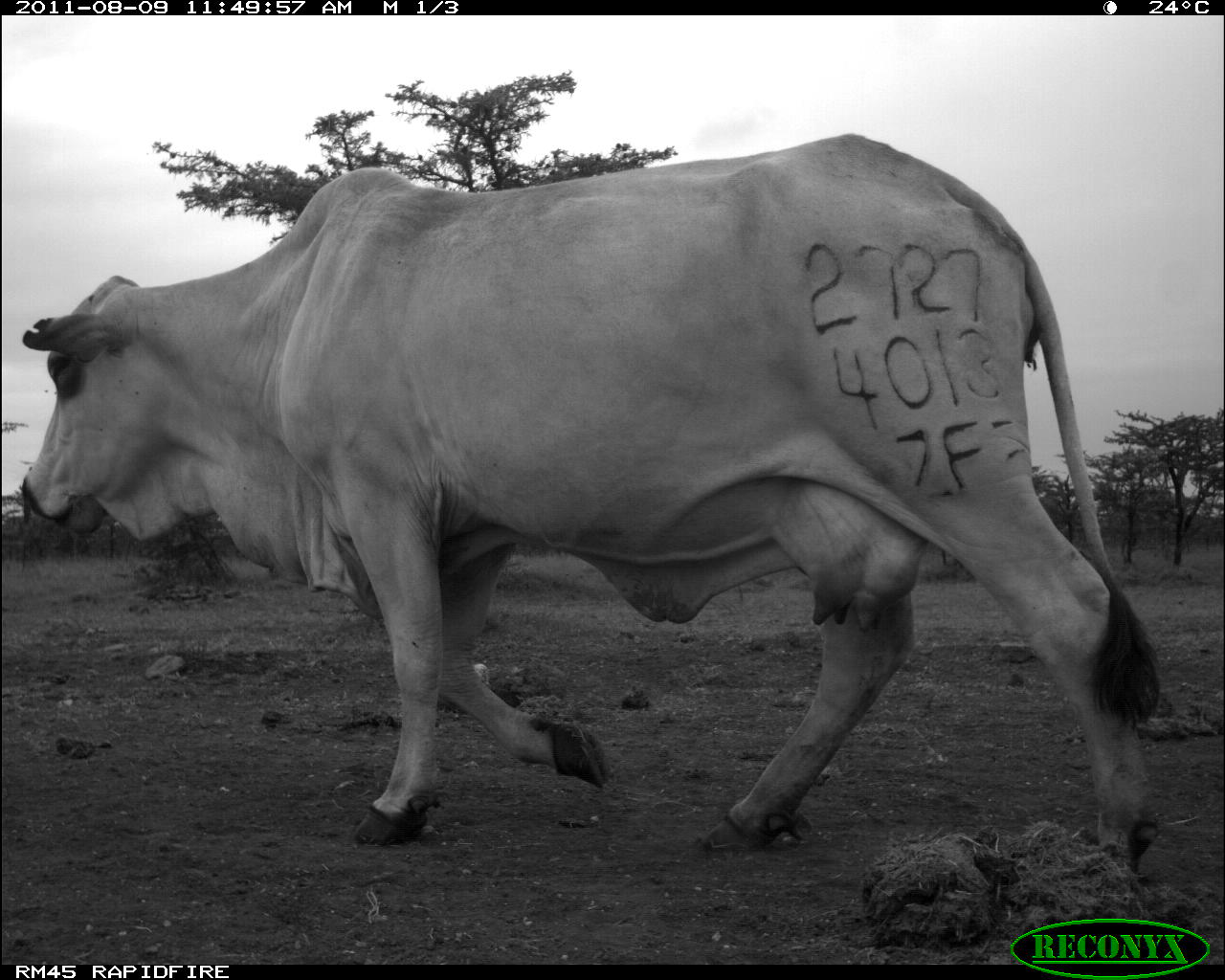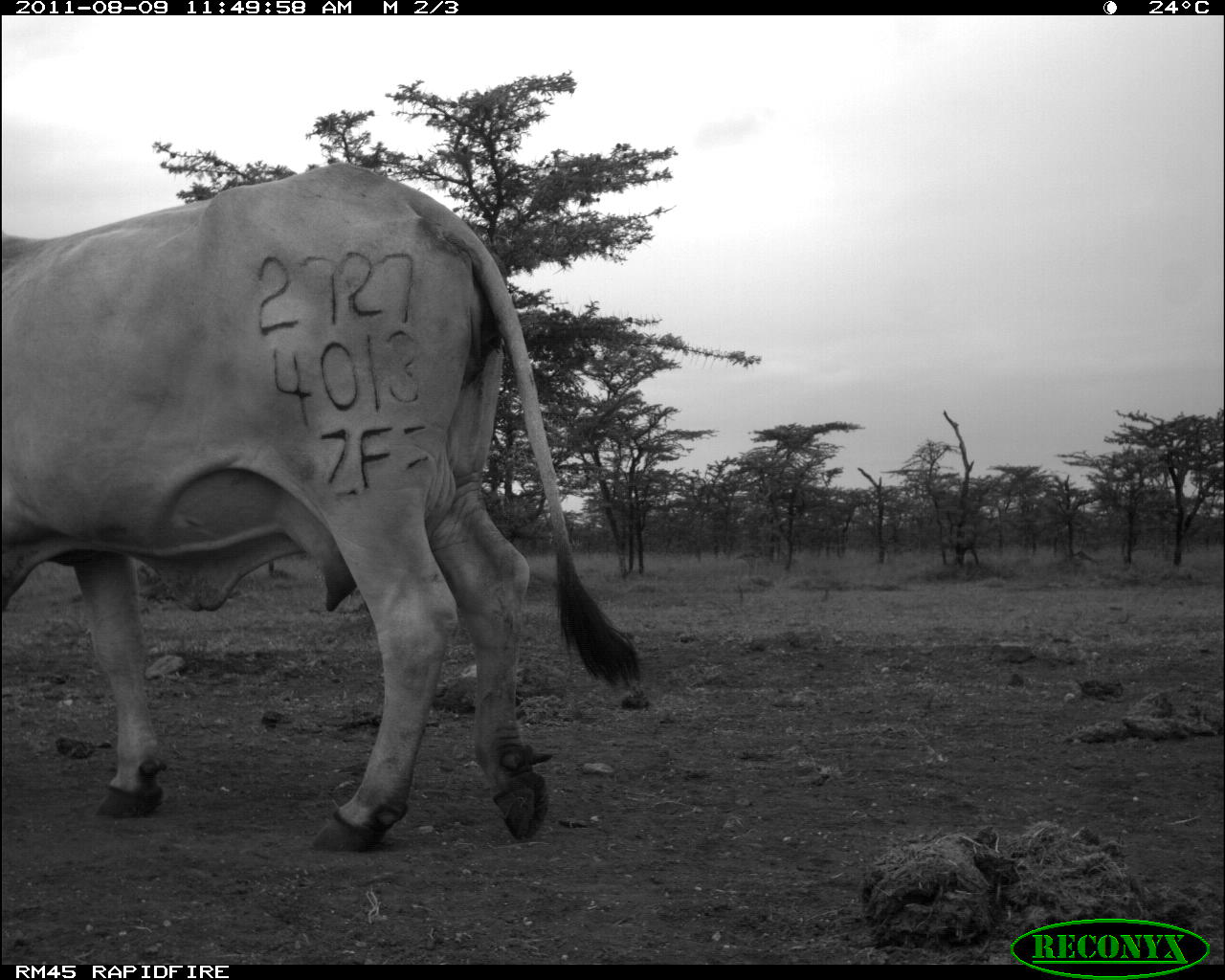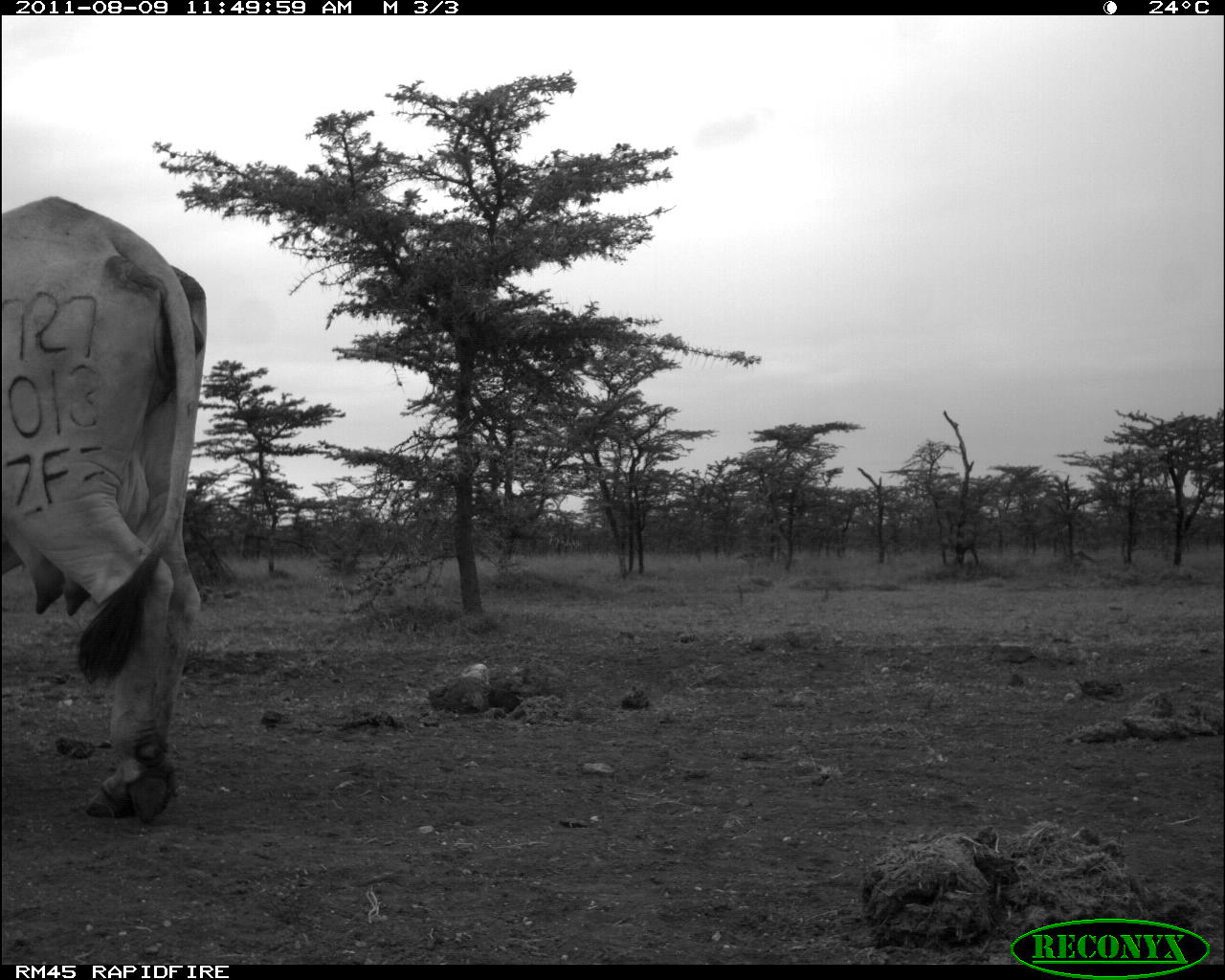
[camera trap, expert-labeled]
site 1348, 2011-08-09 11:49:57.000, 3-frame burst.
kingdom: Animalia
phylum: Chordata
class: Mammalia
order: Artiodactyla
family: Bovidae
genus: Bos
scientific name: Bos taurus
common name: domestic cattle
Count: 1.